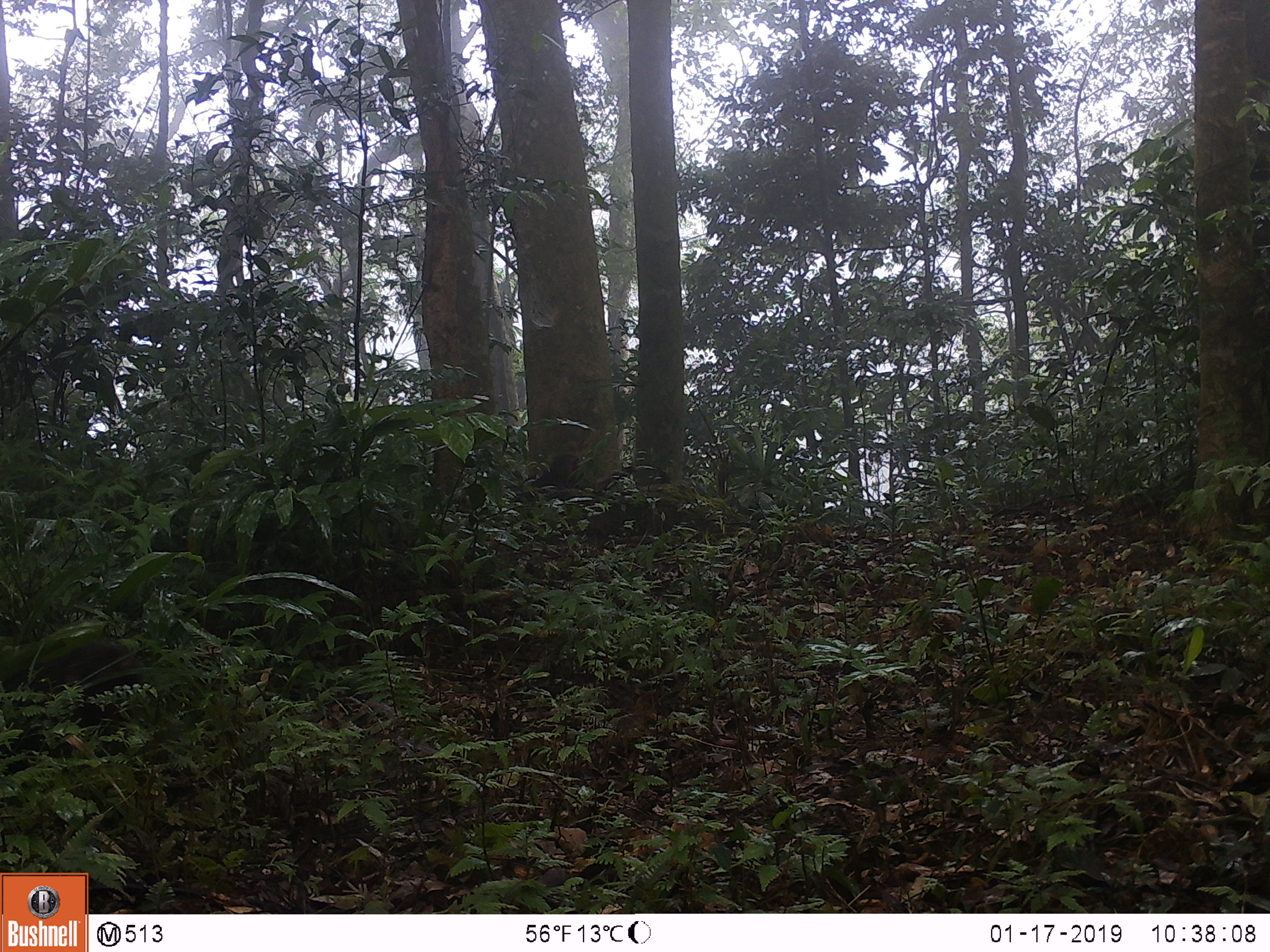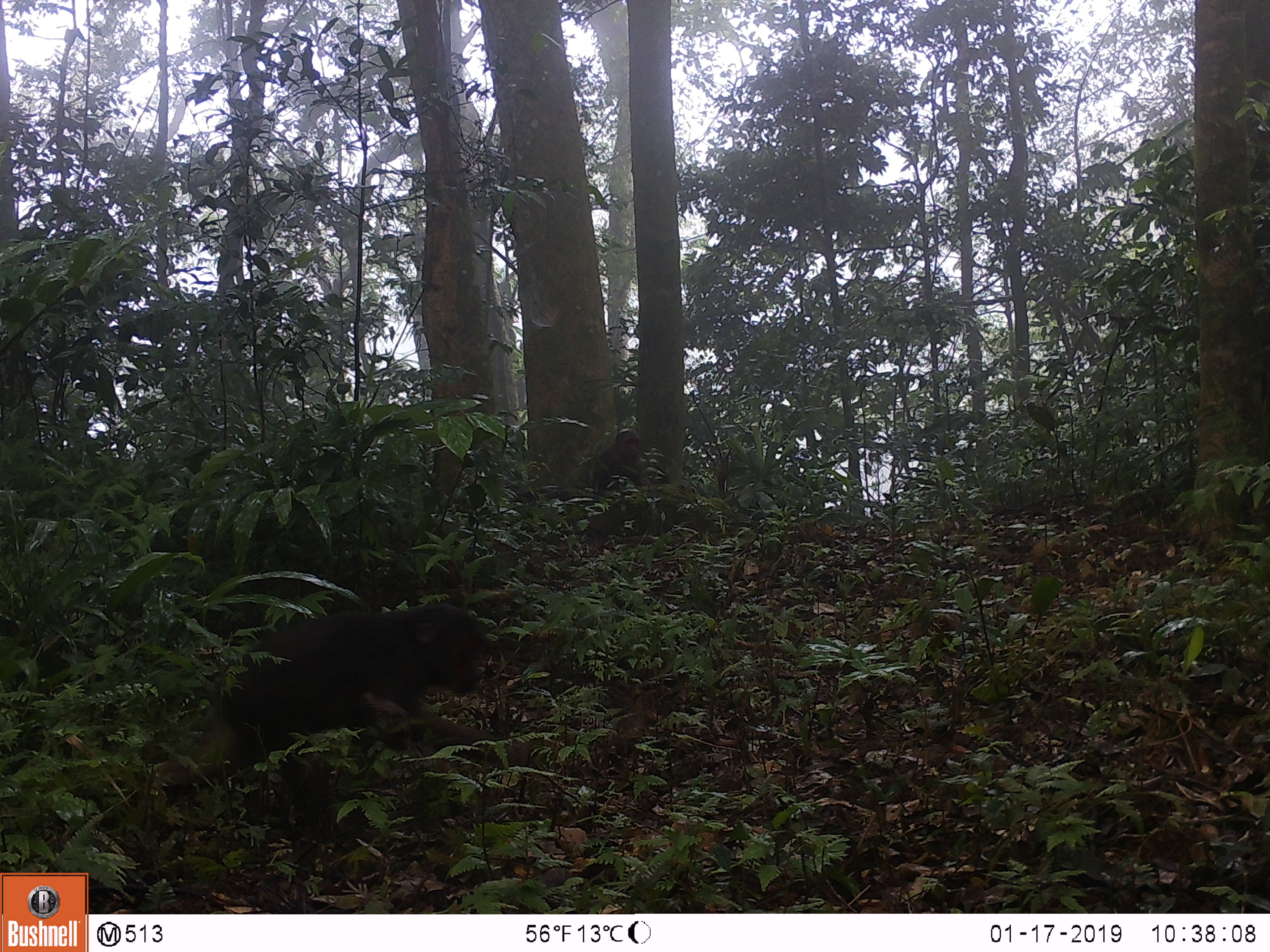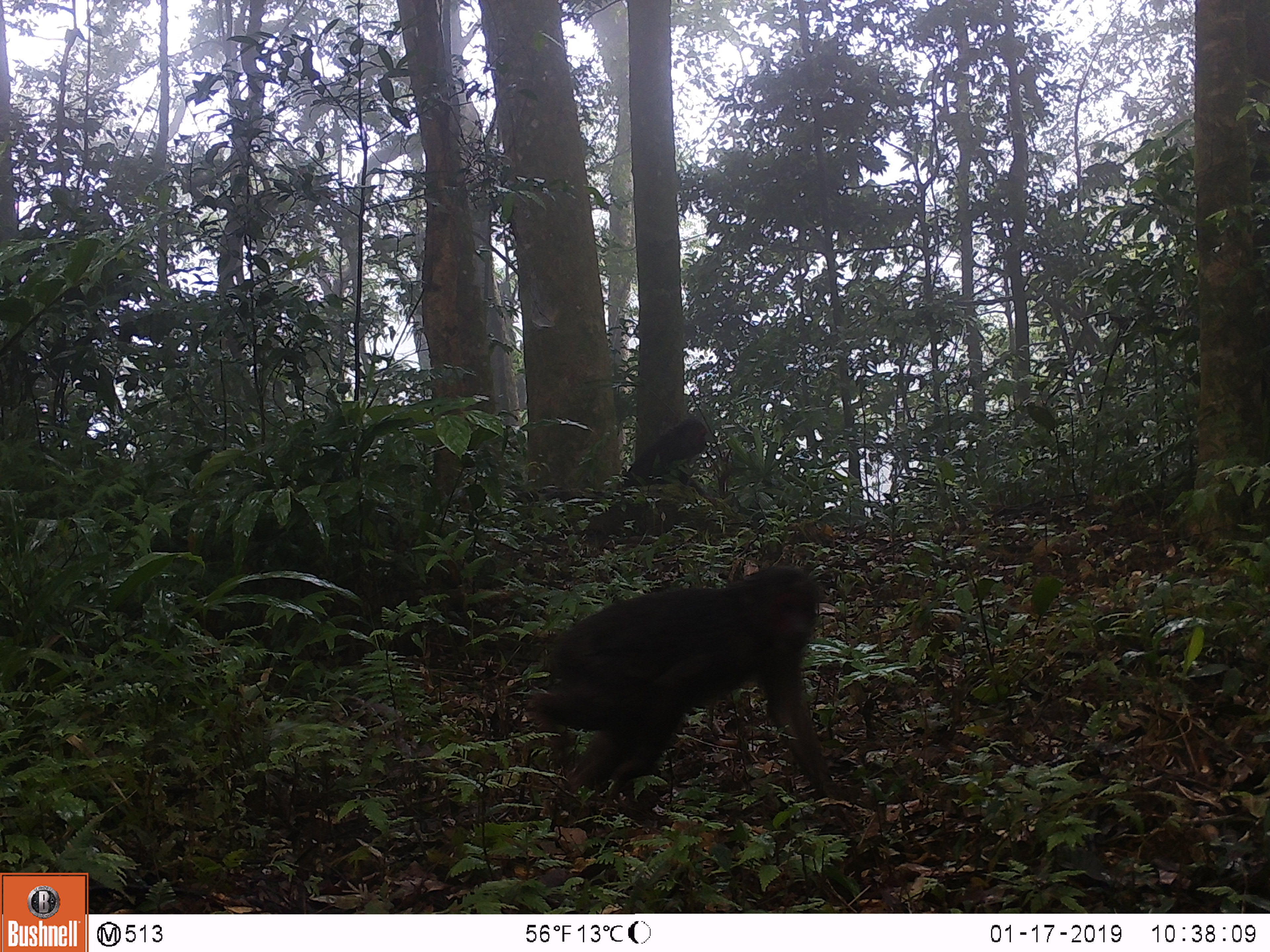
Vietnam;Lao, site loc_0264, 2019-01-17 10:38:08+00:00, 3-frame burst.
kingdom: Animalia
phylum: Chordata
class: Mammalia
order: Primates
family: Cercopithecidae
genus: Macaca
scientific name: Macaca arctoides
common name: stump-tailed macaque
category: stump tailed macaque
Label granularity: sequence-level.